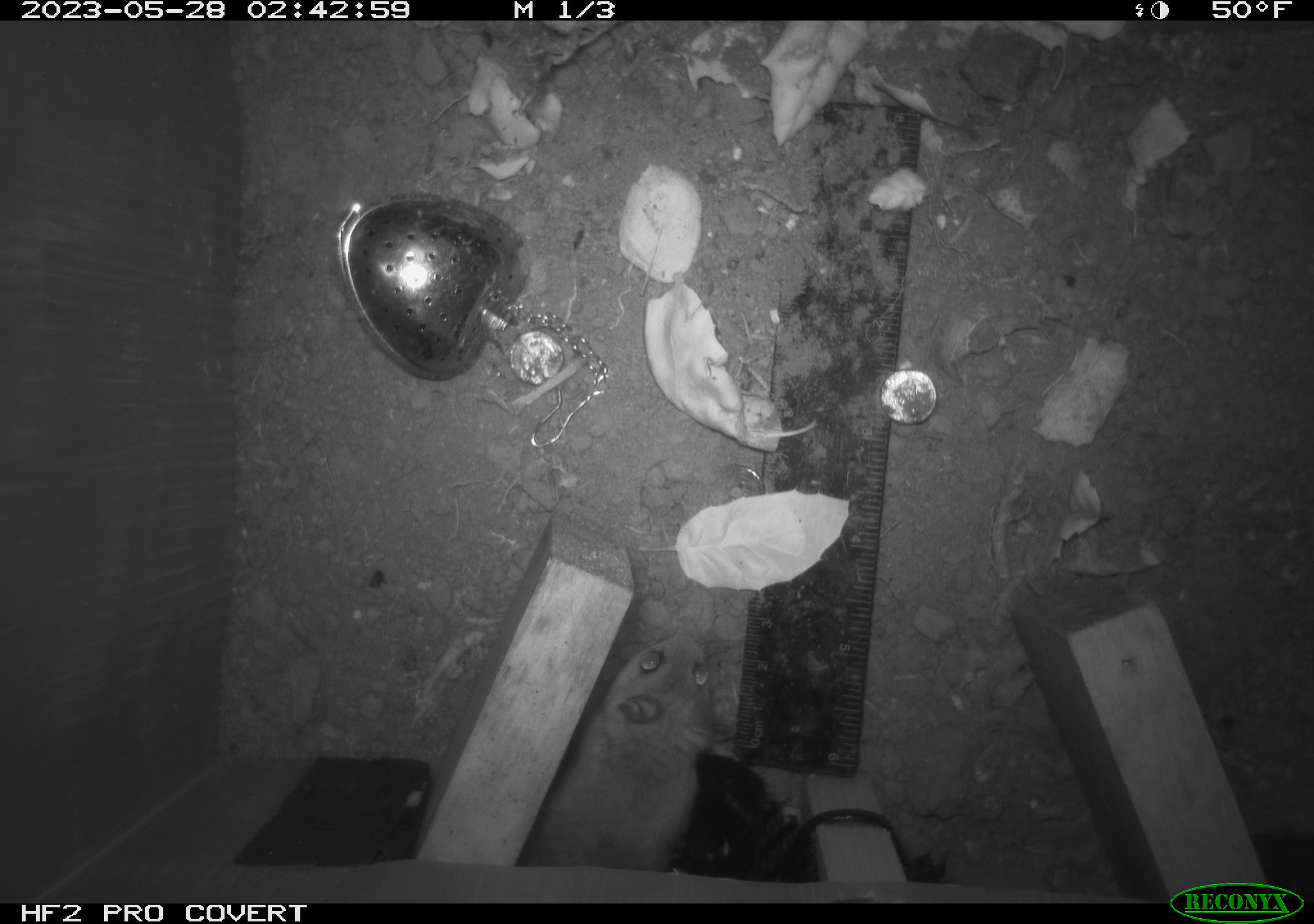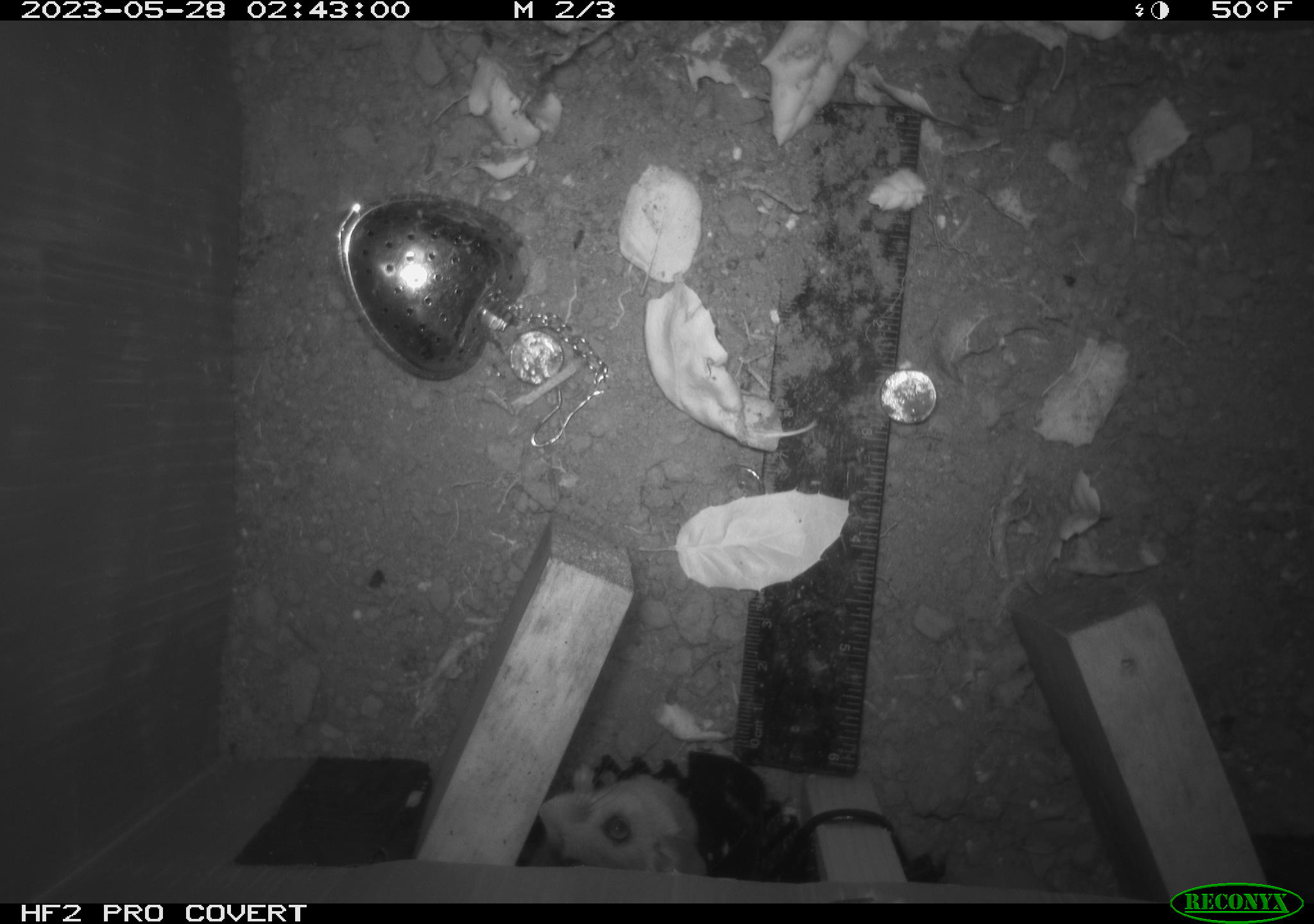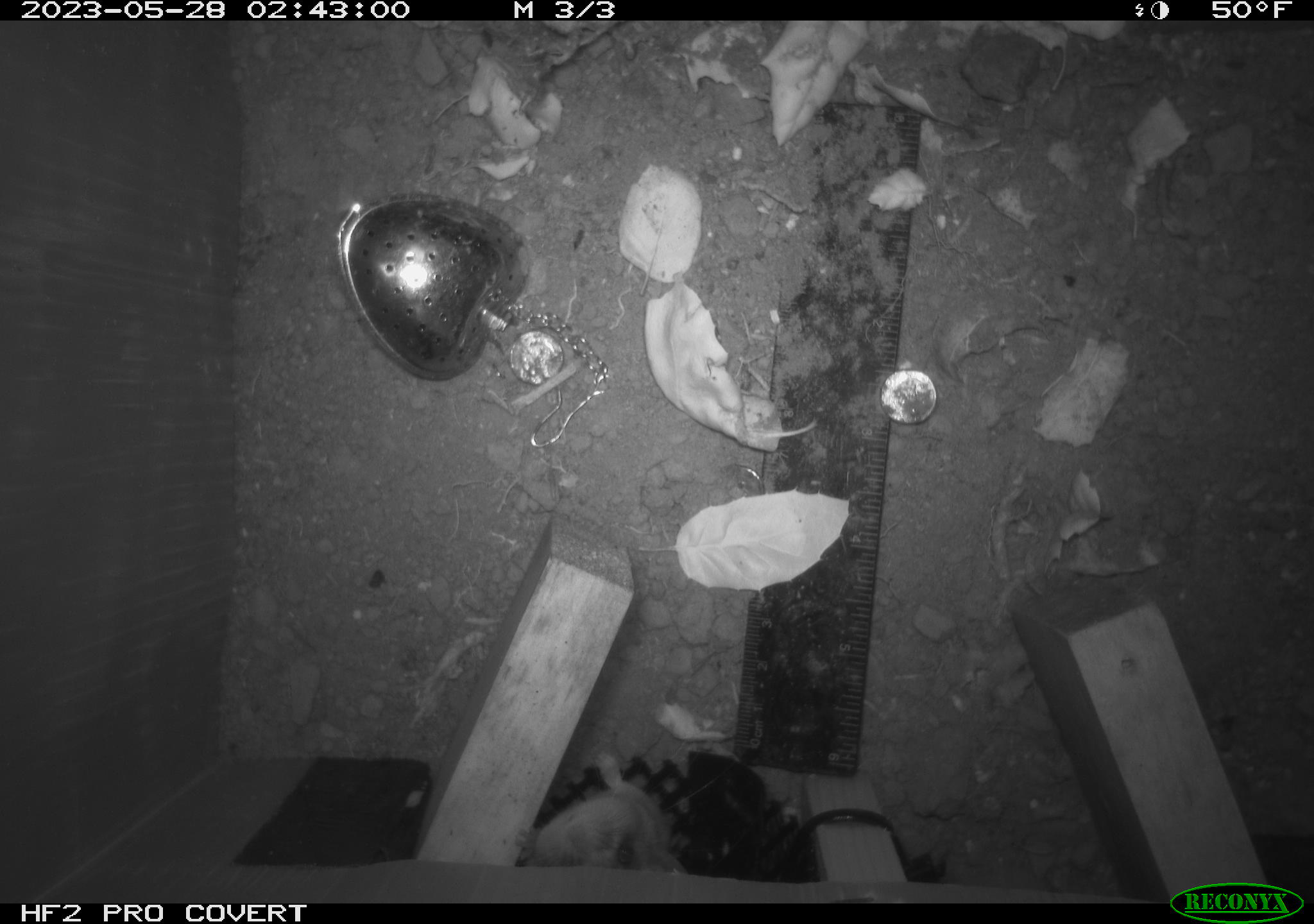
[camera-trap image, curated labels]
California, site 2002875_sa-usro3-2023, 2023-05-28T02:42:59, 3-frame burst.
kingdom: Animalia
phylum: Chordata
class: Mammalia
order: Rodentia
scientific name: Rodentia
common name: mouse species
Mouse species (Rodentia).